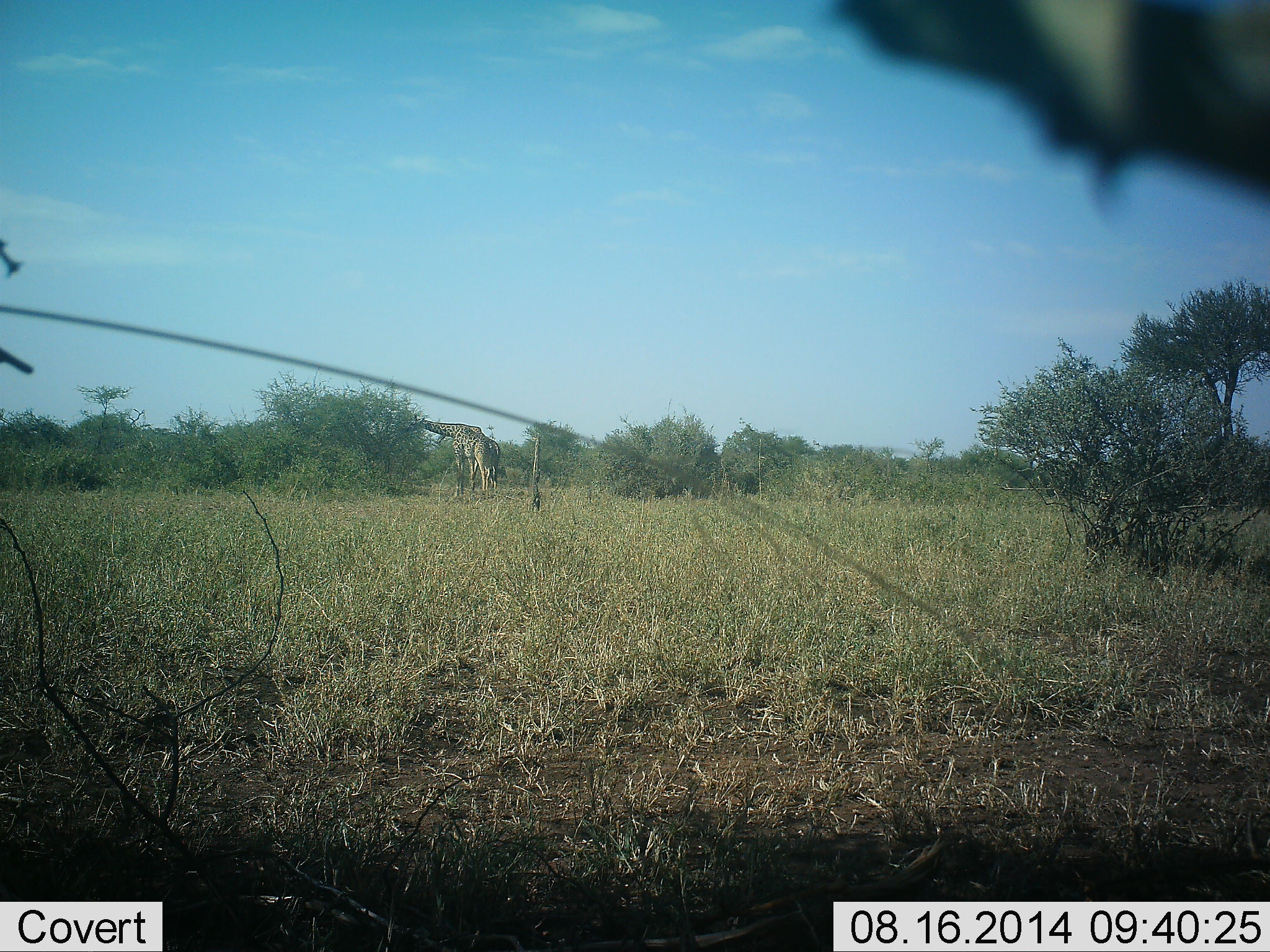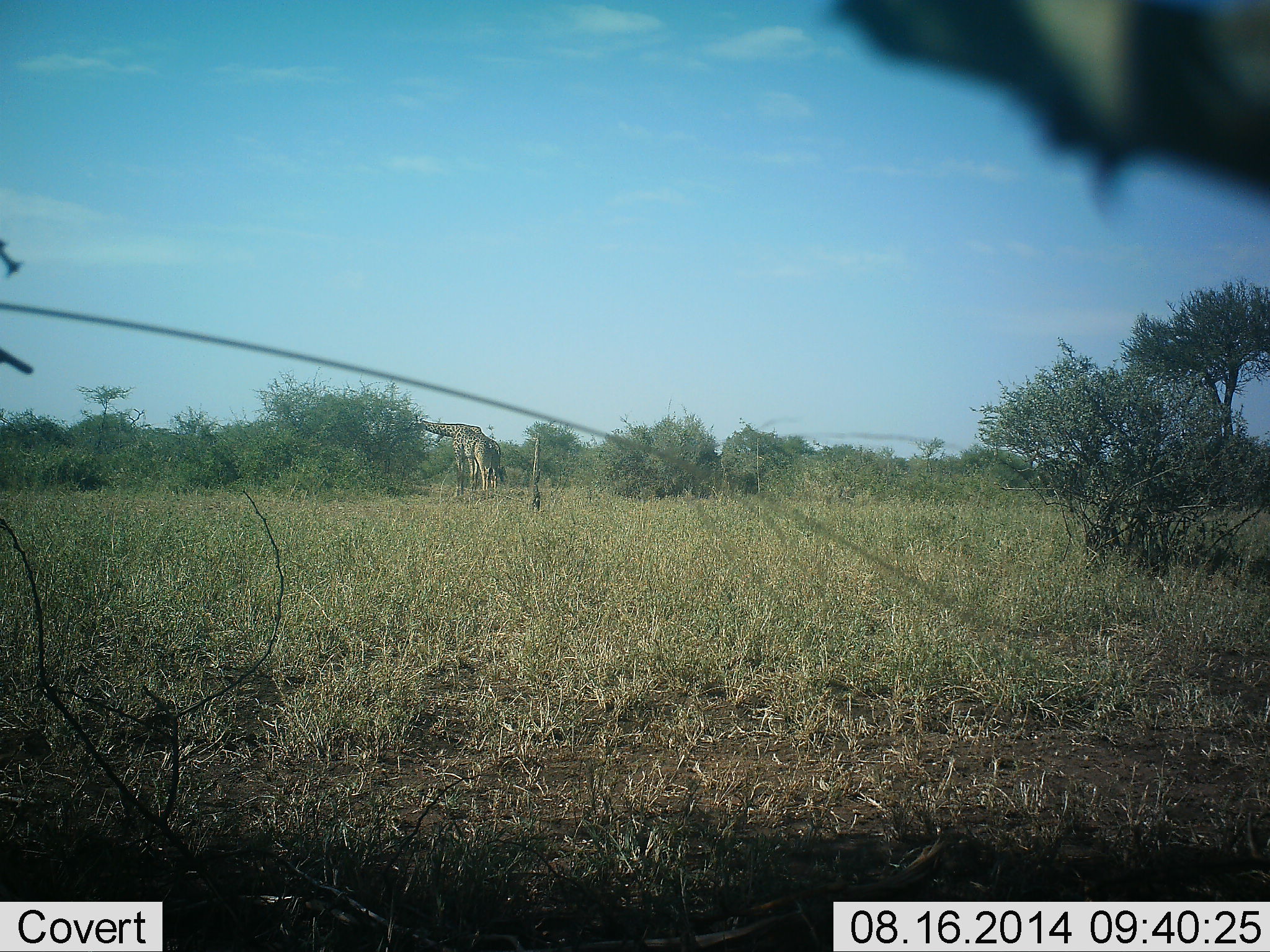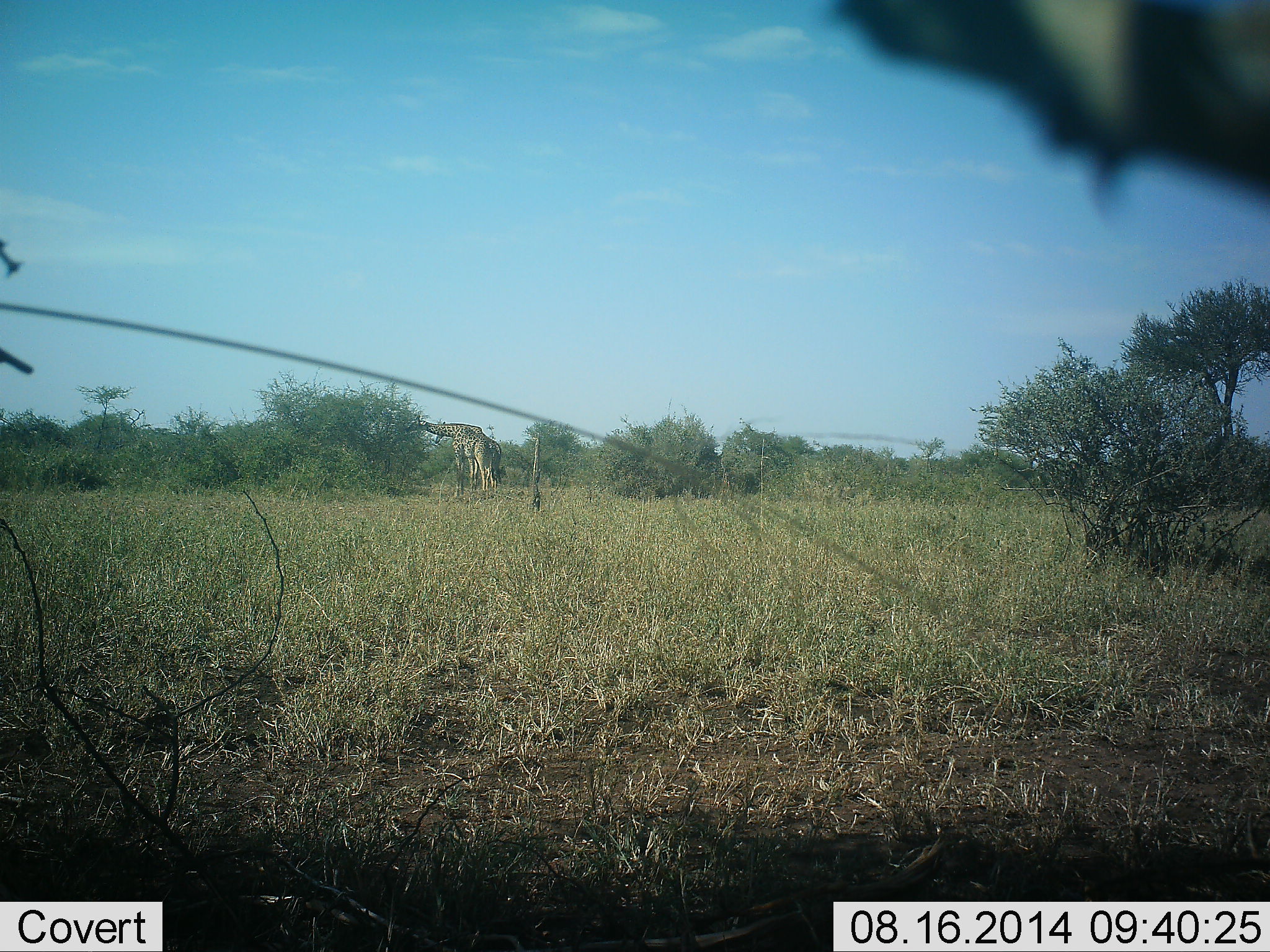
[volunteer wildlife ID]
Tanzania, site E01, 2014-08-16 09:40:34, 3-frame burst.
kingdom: Animalia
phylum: Chordata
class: Mammalia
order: Artiodactyla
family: Giraffidae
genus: Giraffa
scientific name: Giraffa camelopardalis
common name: giraffe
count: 2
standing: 30%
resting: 0%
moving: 0%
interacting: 0%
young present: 0%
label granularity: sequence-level